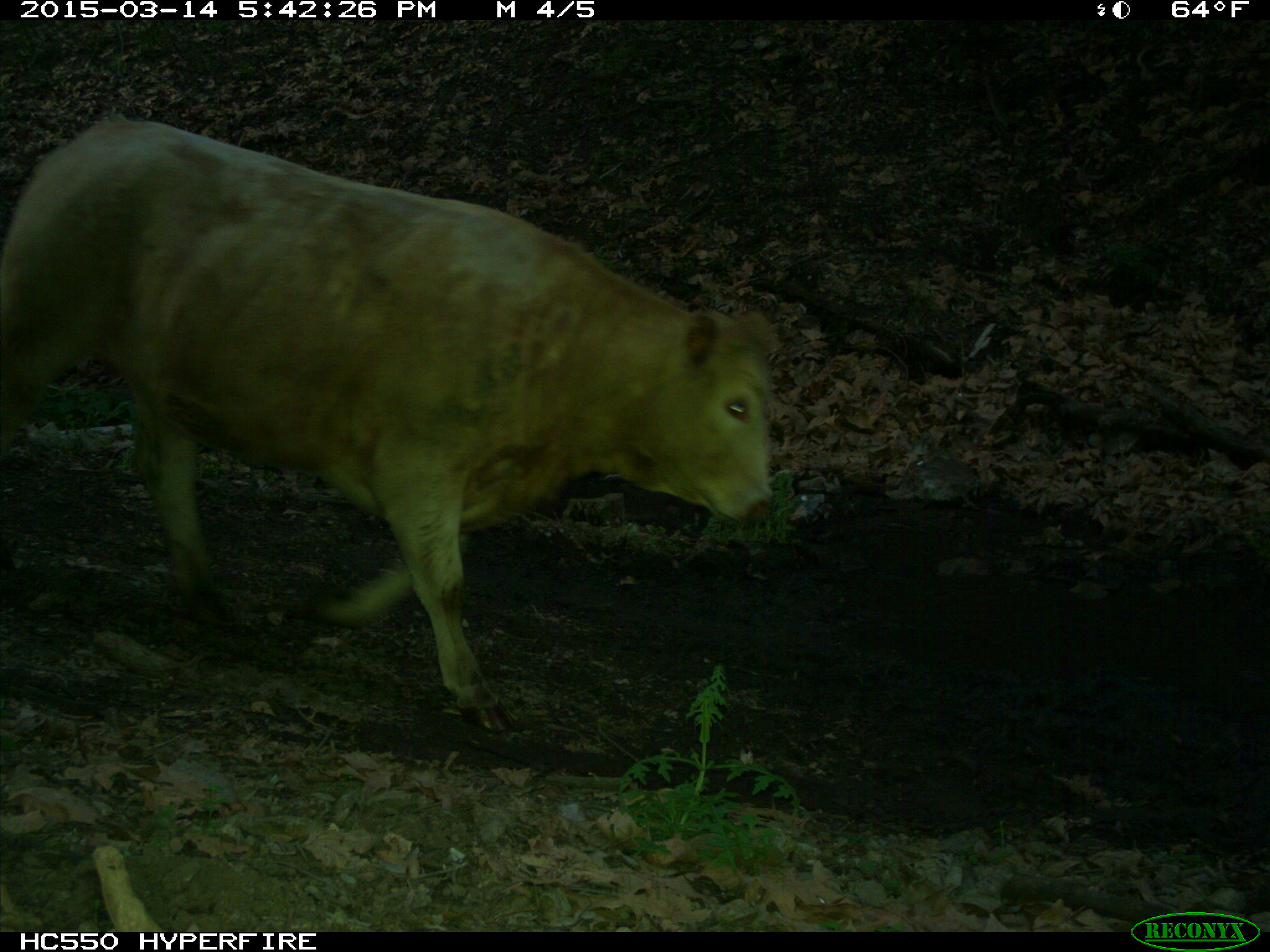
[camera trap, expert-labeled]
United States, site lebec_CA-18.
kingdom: Animalia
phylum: Chordata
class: Mammalia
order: Artiodactyla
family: Bovidae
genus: Bos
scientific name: Bos taurus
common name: domestic cow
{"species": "Bos taurus (domestic cow)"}